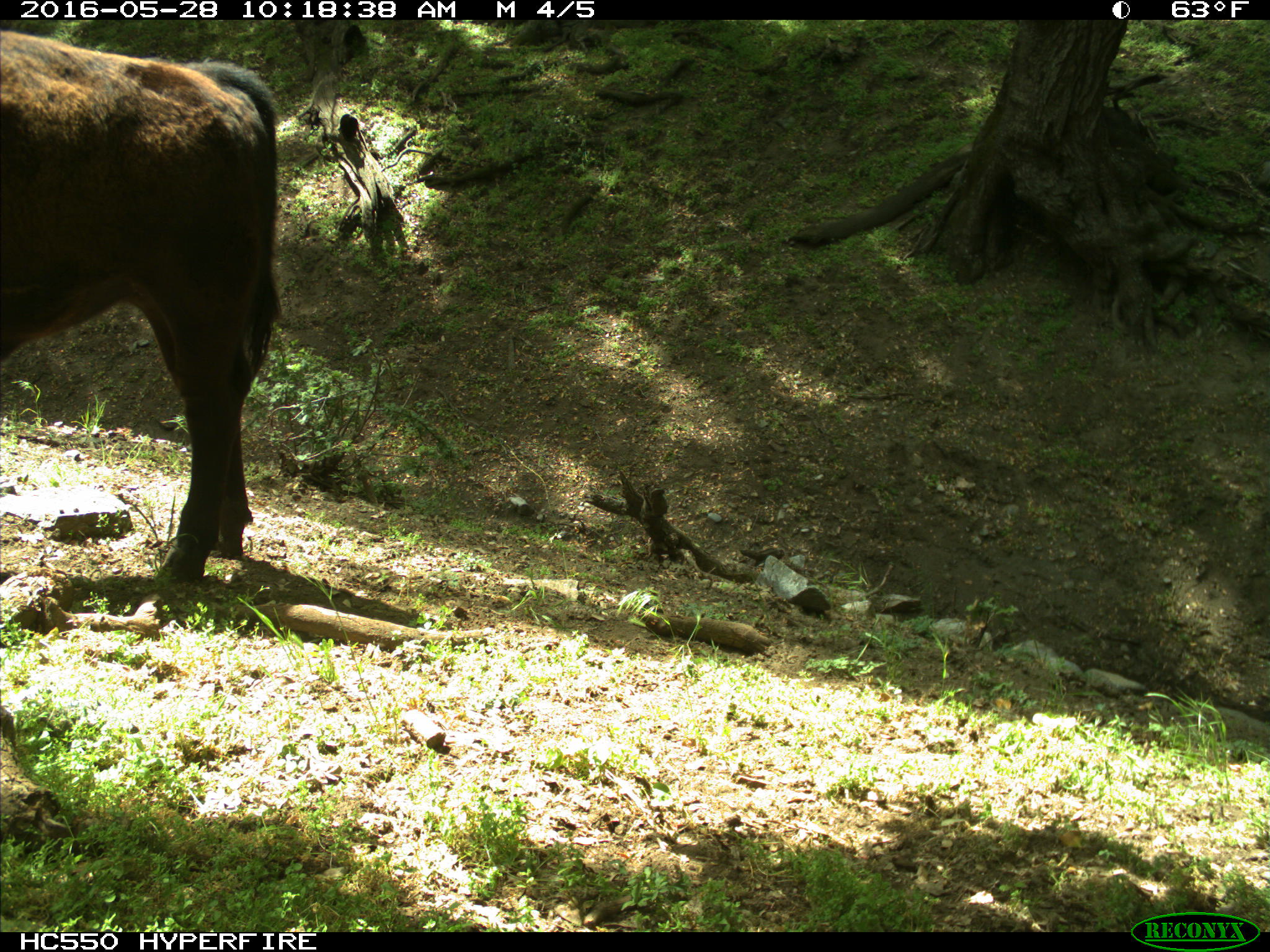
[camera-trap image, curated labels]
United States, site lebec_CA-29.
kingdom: Animalia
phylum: Chordata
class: Mammalia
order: Artiodactyla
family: Bovidae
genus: Bos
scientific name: Bos taurus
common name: domestic cow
Bos taurus (domestic cow).